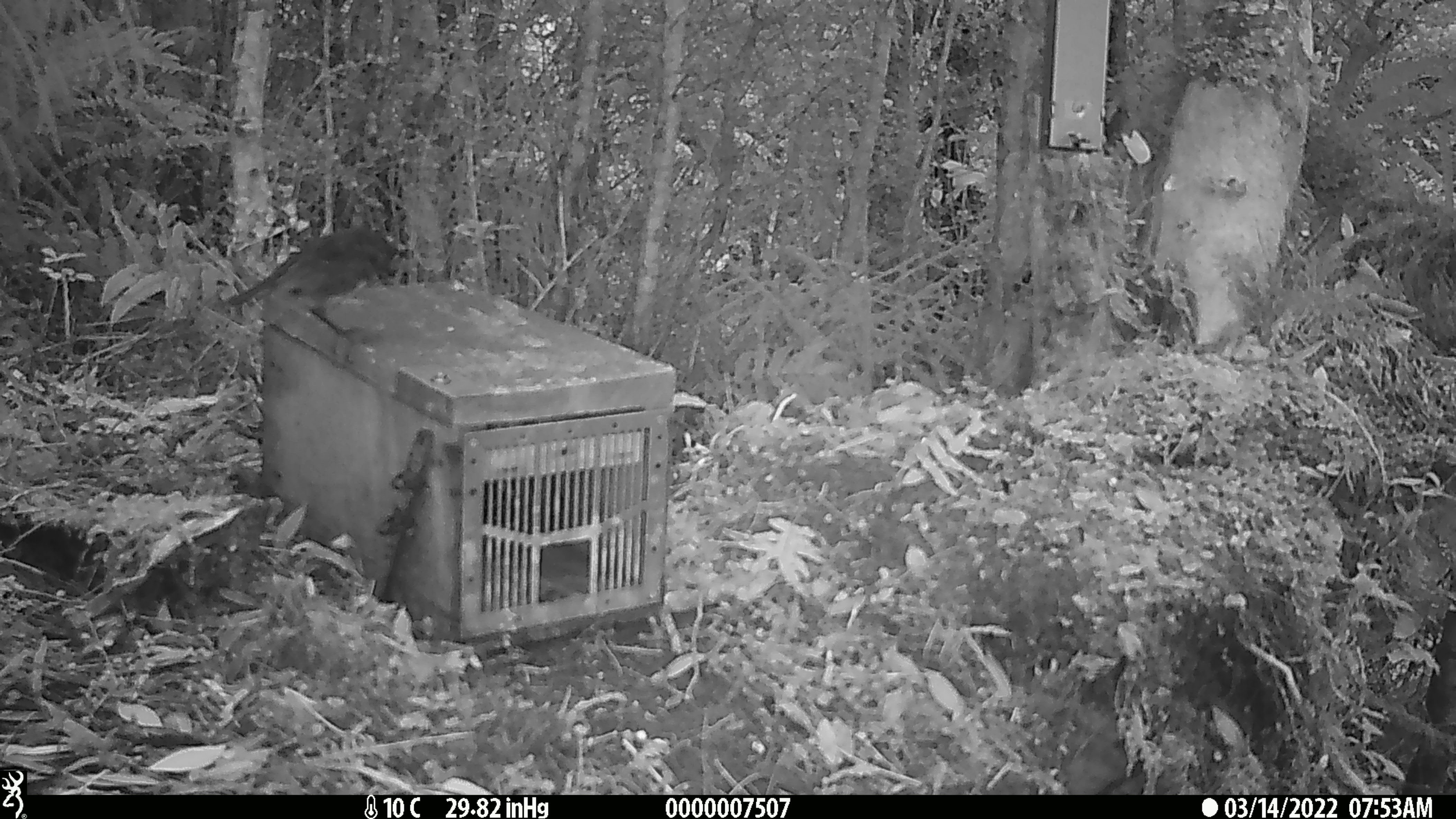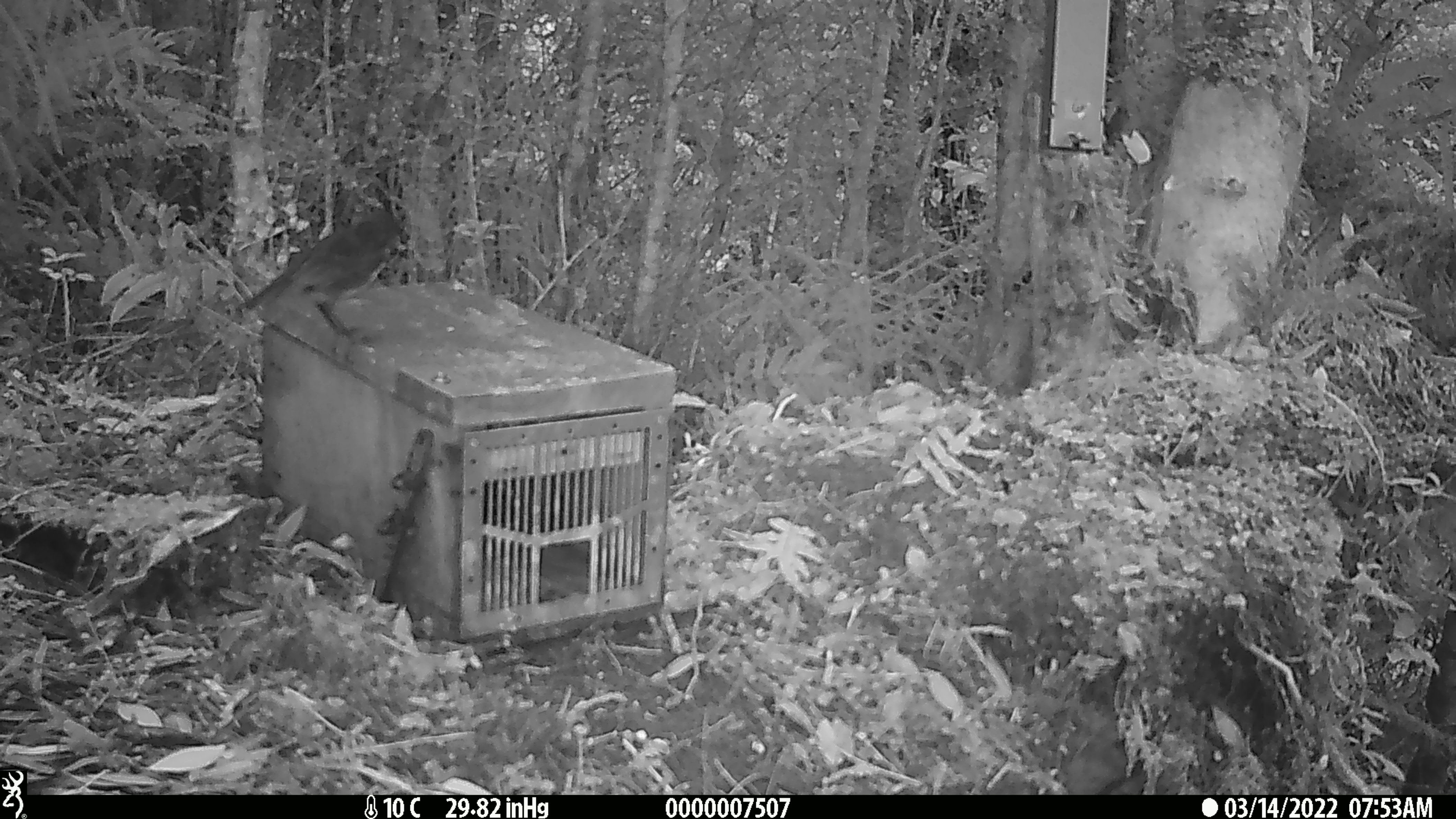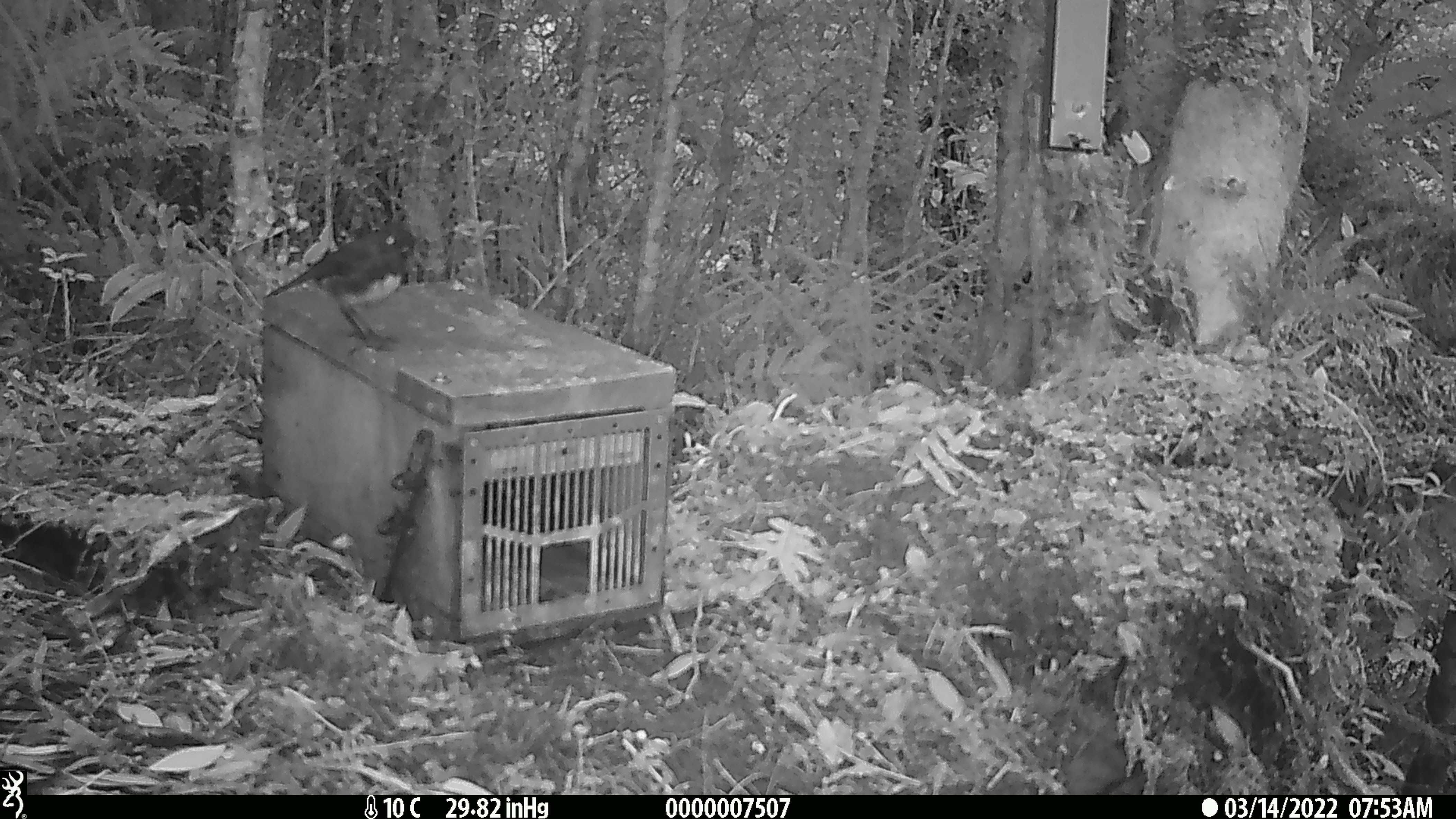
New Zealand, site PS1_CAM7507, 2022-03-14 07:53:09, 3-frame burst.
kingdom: Animalia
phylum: Chordata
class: Aves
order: Passeriformes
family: Petroicidae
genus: Petroica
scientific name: Petroica australis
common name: new zealand robin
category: robin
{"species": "robin (new zealand robin) (Petroica australis)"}